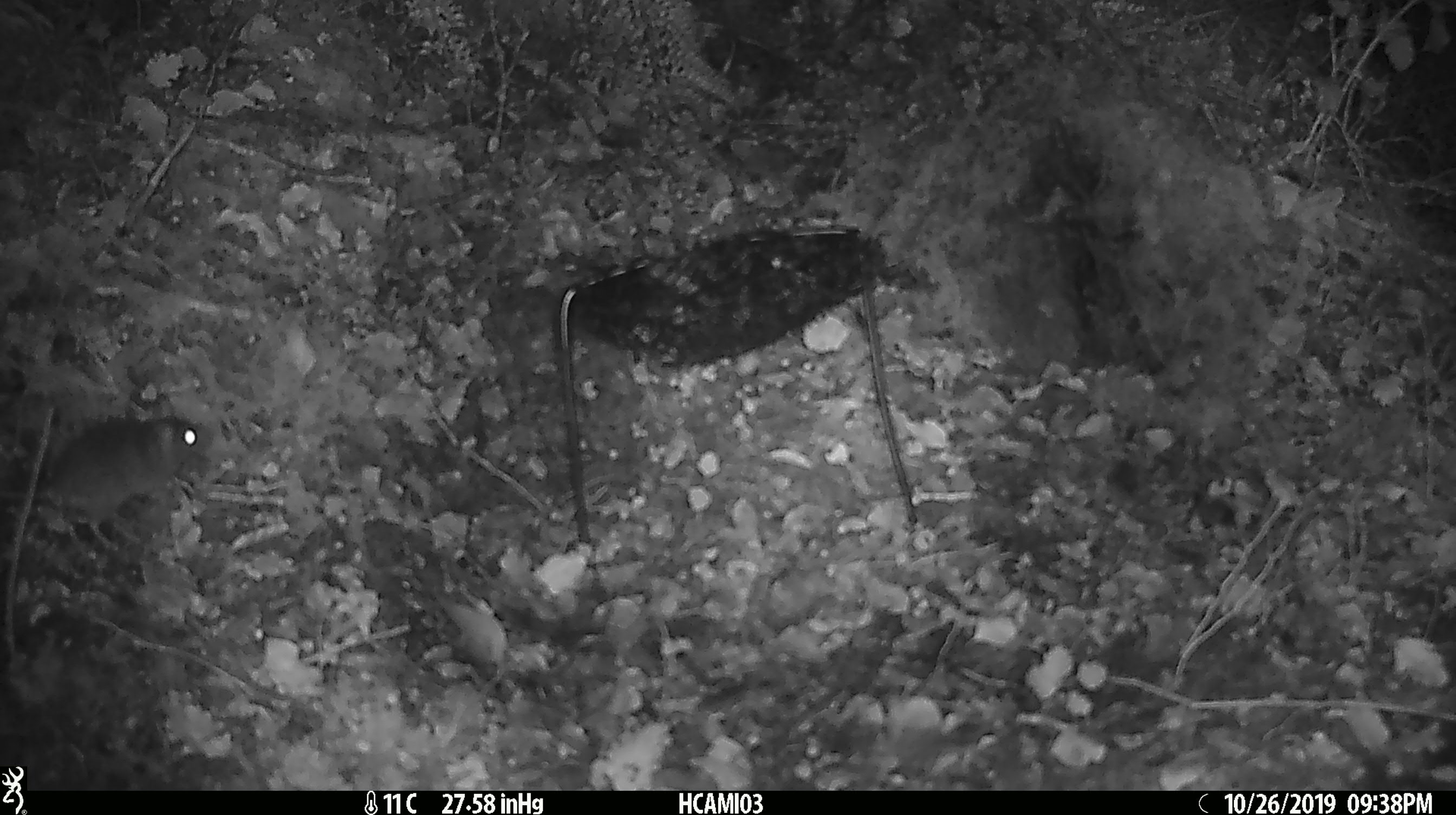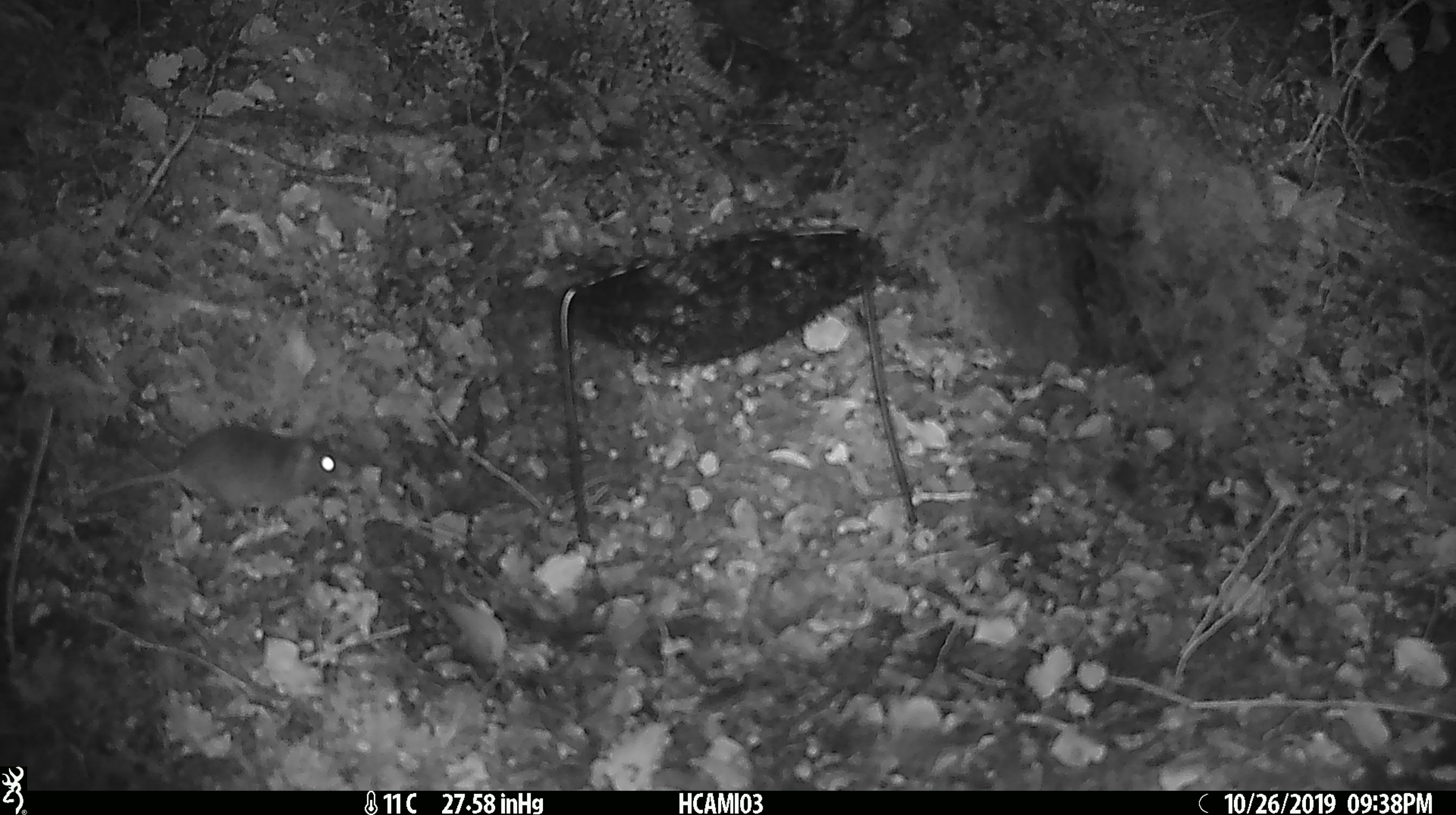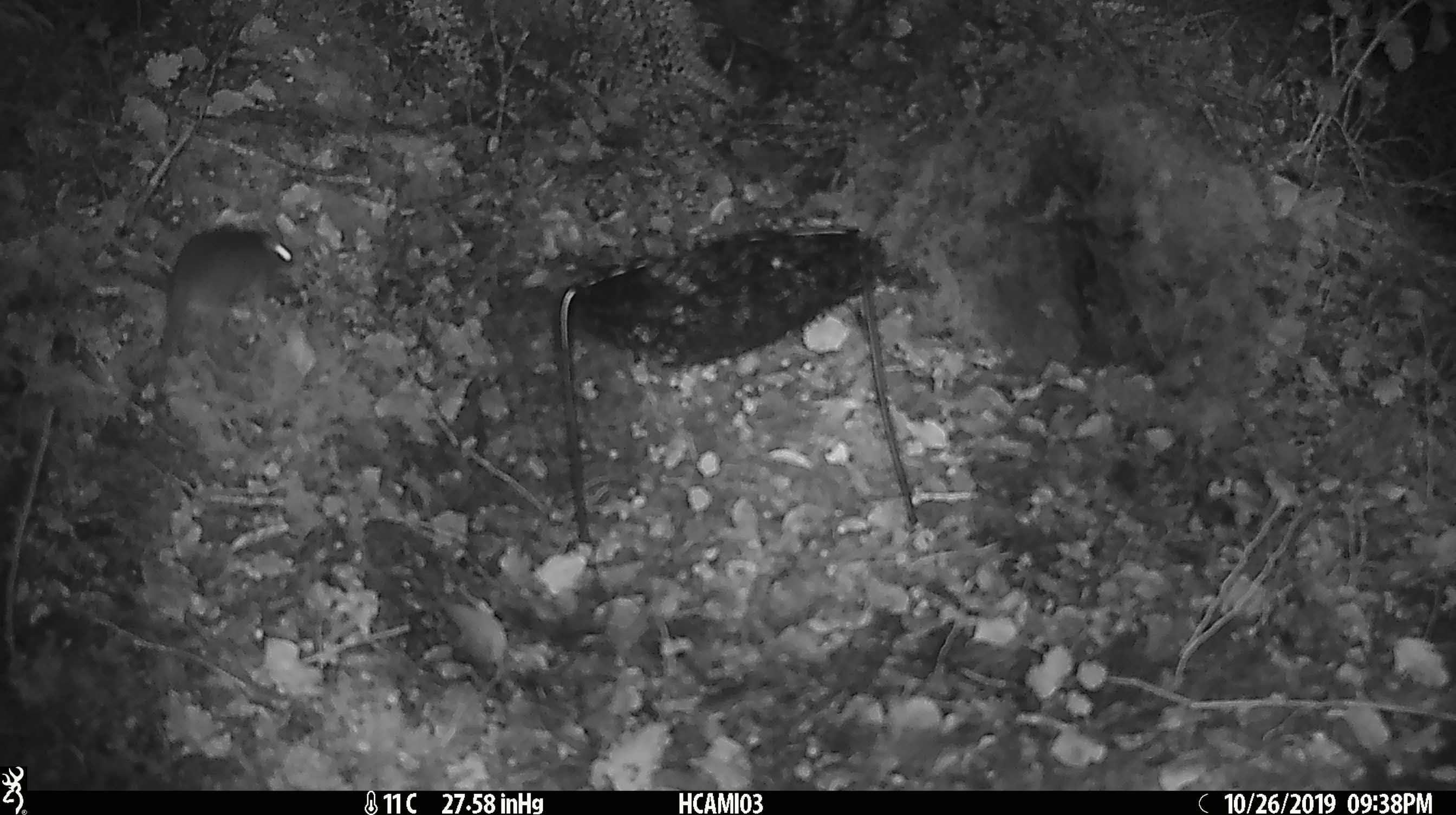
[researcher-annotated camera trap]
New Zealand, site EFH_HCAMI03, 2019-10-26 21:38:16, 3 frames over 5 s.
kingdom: Animalia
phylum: Chordata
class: Mammalia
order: Rodentia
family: Muridae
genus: Mus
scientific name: Mus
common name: mouse